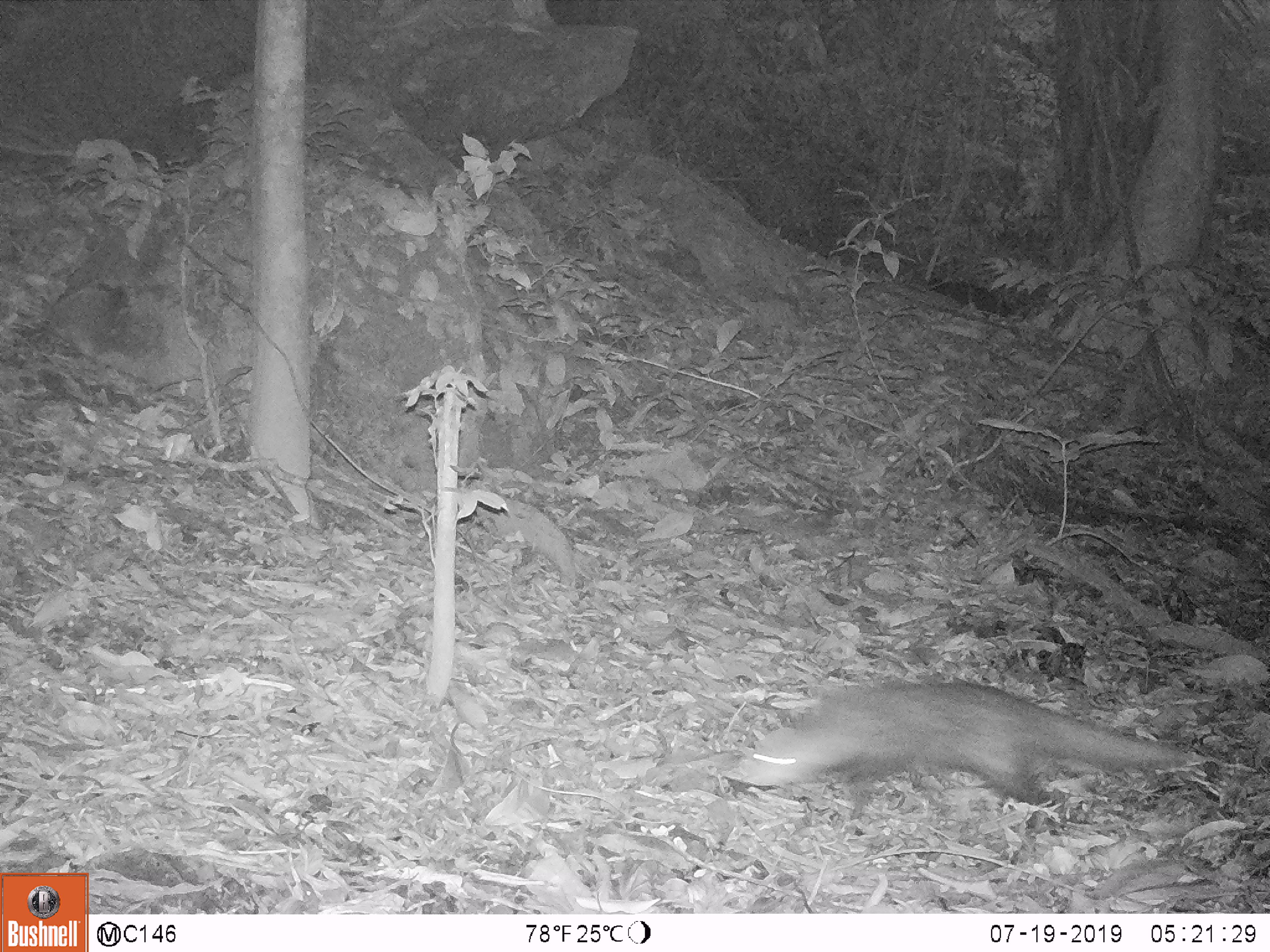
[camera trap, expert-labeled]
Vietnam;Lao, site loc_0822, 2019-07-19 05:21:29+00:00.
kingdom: Animalia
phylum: Chordata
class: Mammalia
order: Carnivora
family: Herpestidae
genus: Urva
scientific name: Urva urva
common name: crab-eating mongoose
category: crab eating mongoose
Crab eating mongoose (crab-eating mongoose) (Urva urva). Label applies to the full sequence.